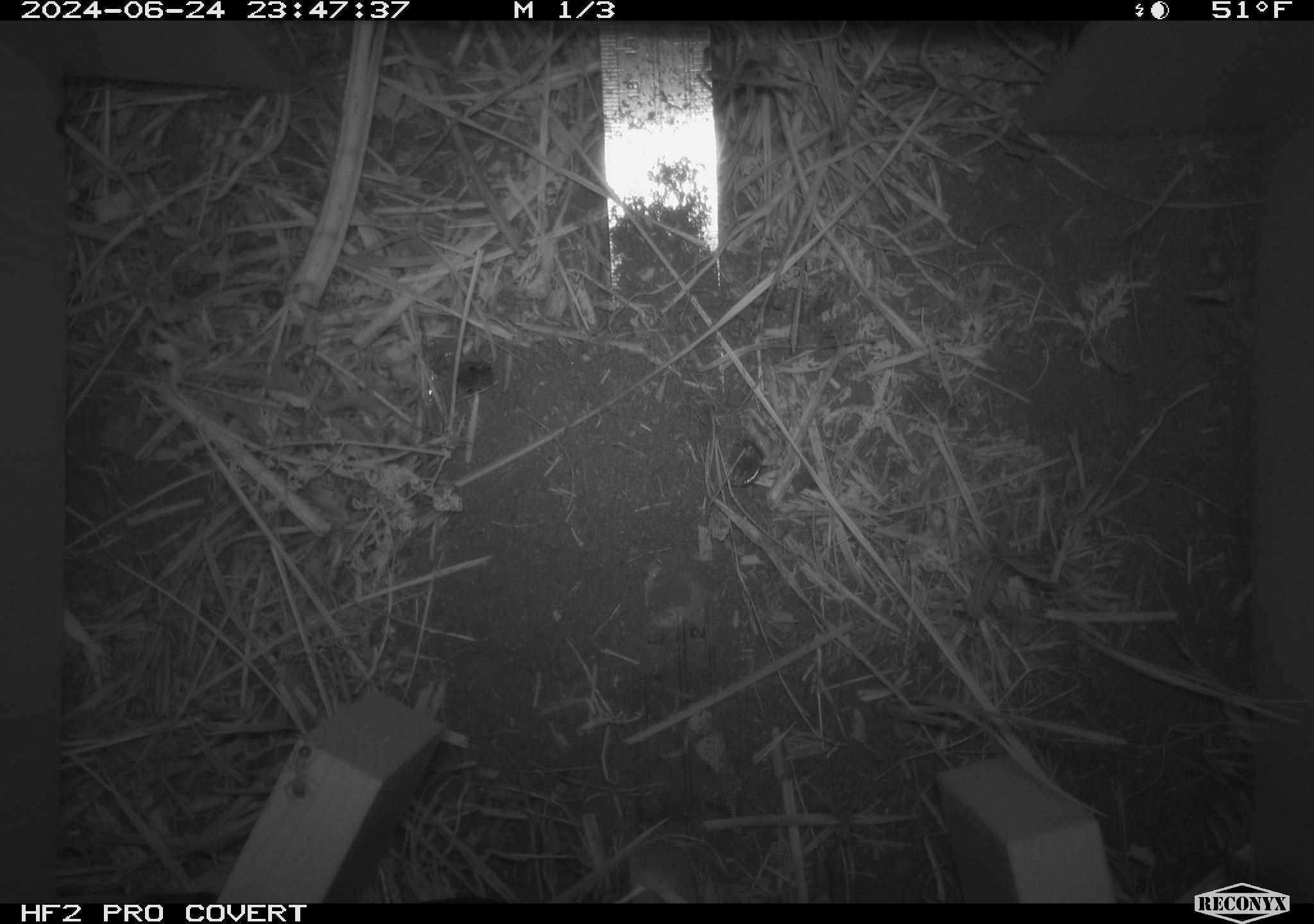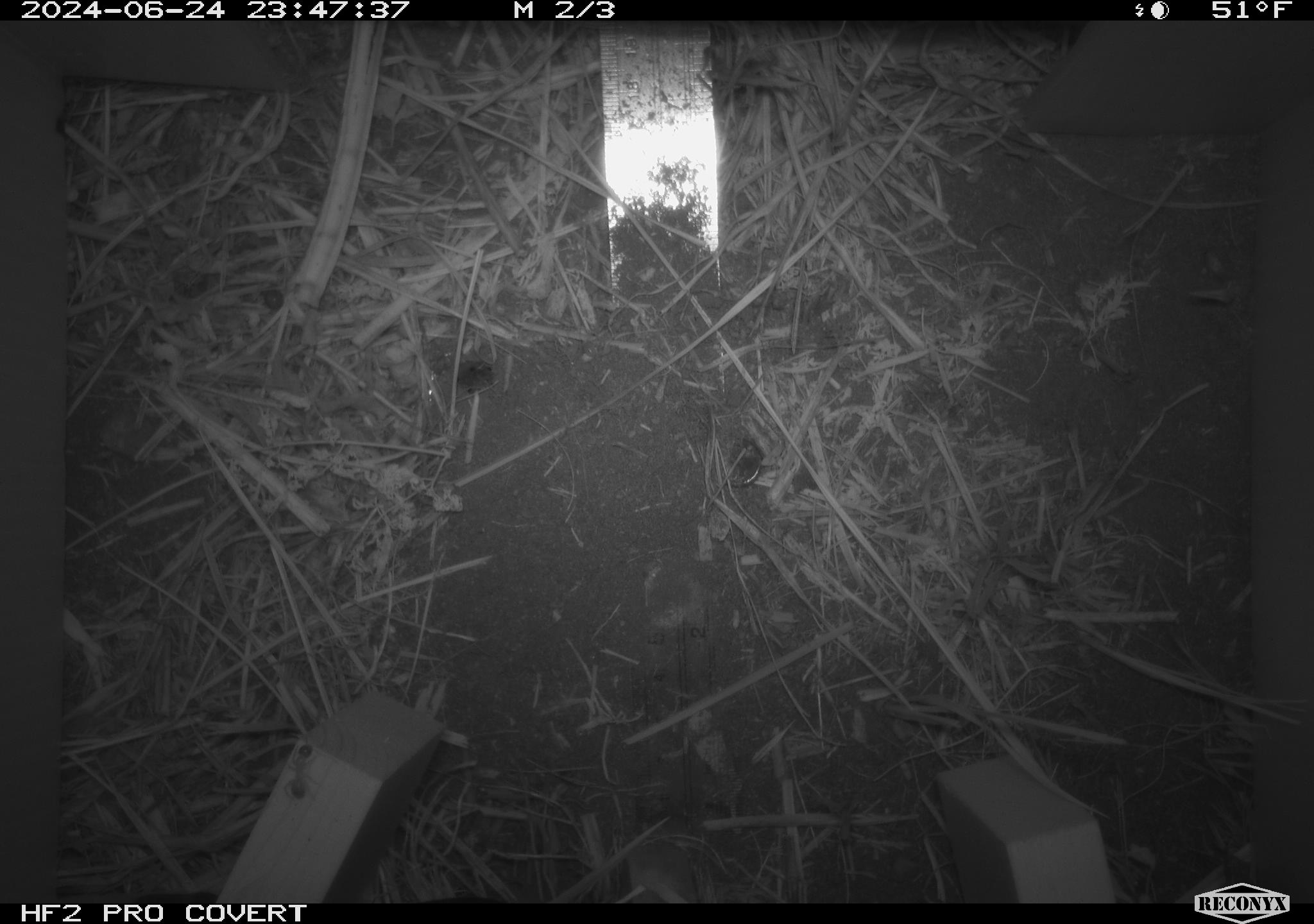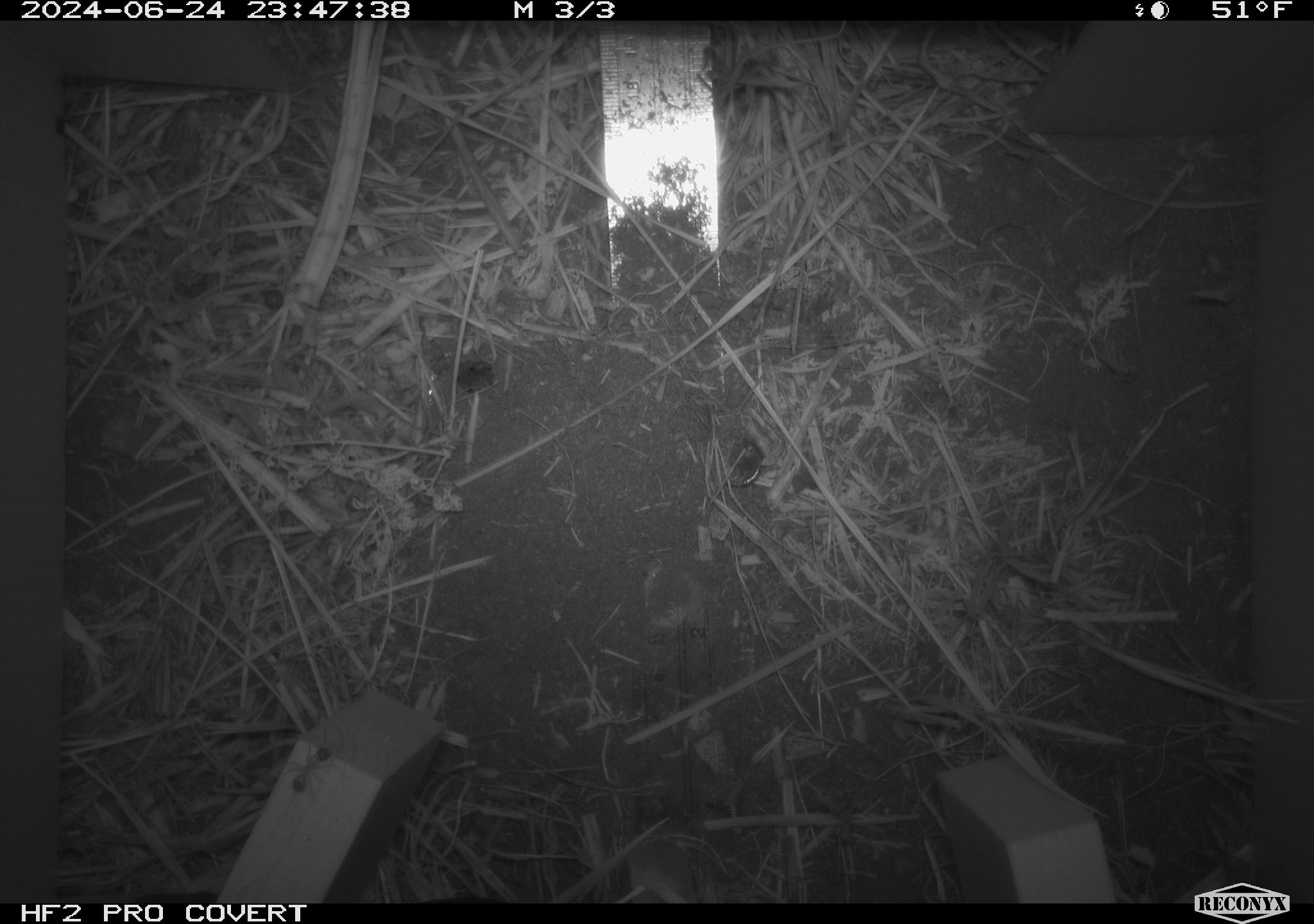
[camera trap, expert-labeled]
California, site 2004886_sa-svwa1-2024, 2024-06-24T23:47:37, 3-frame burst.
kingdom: Animalia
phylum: Arthropoda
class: Insecta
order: Hymenoptera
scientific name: Hymenoptera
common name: ants, bees, wasps, and sawflies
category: hymenoptera order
Hymenoptera order (ants, bees, wasps, and sawflies) (Hymenoptera).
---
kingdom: Animalia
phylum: Chordata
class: Mammalia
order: Rodentia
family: Cricetidae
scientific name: Arvicolinae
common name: voles, lemmings, and muskrats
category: arvicolinae subfamily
Arvicolinae subfamily (voles, lemmings, and muskrats) (Arvicolinae).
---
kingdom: Animalia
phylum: Arthropoda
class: Malacostraca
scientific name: Malacostraca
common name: amphipods, crabs, isopods, krill, lobsters and shrimps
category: malacostracan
Malacostracan (amphipods, crabs, isopods, krill, lobsters and shrimps) (Malacostraca).